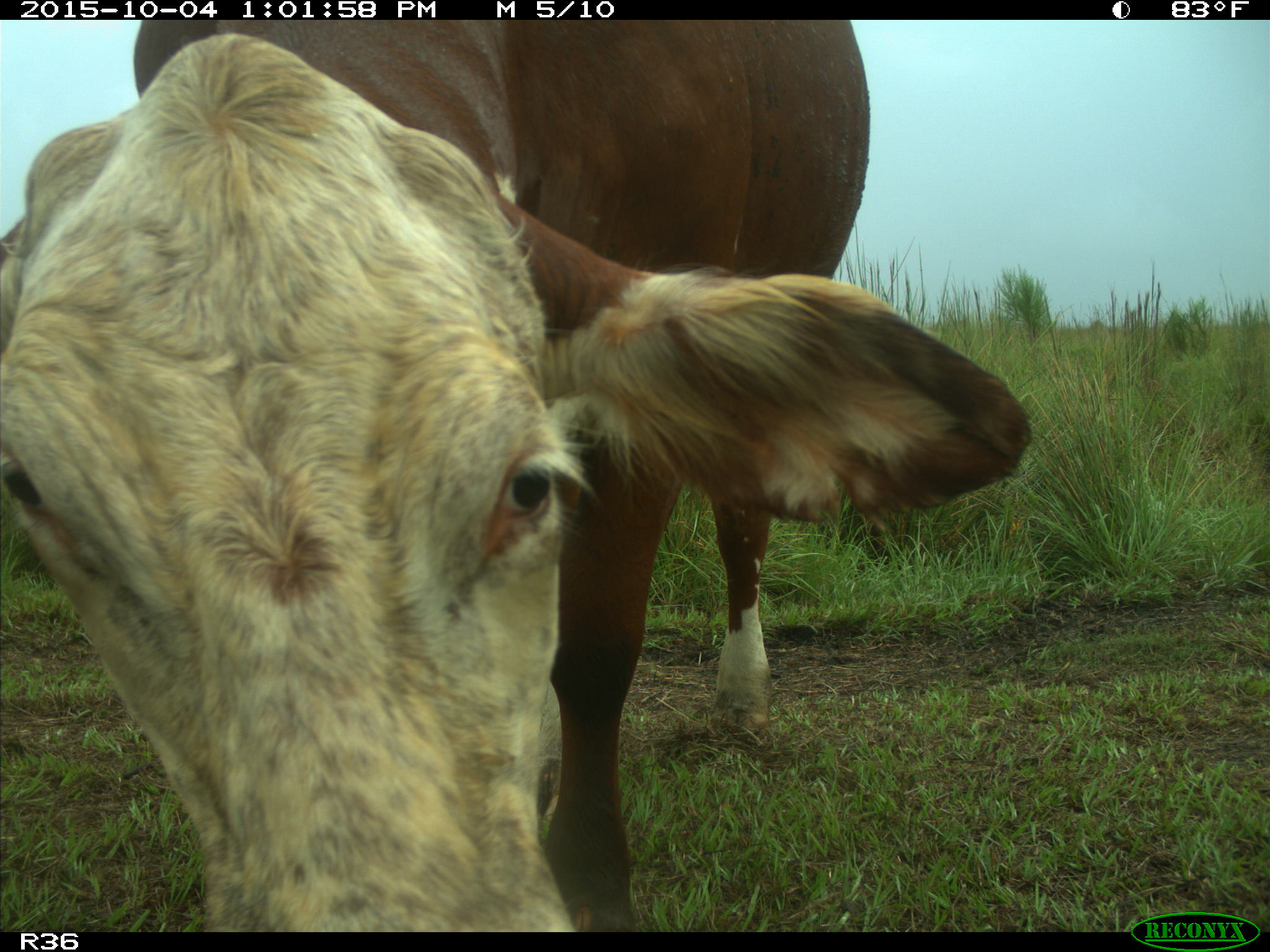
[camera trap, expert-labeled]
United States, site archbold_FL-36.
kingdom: Animalia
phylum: Chordata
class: Mammalia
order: Artiodactyla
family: Bovidae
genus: Bos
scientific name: Bos taurus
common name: domestic cow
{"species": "Bos taurus (domestic cow)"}